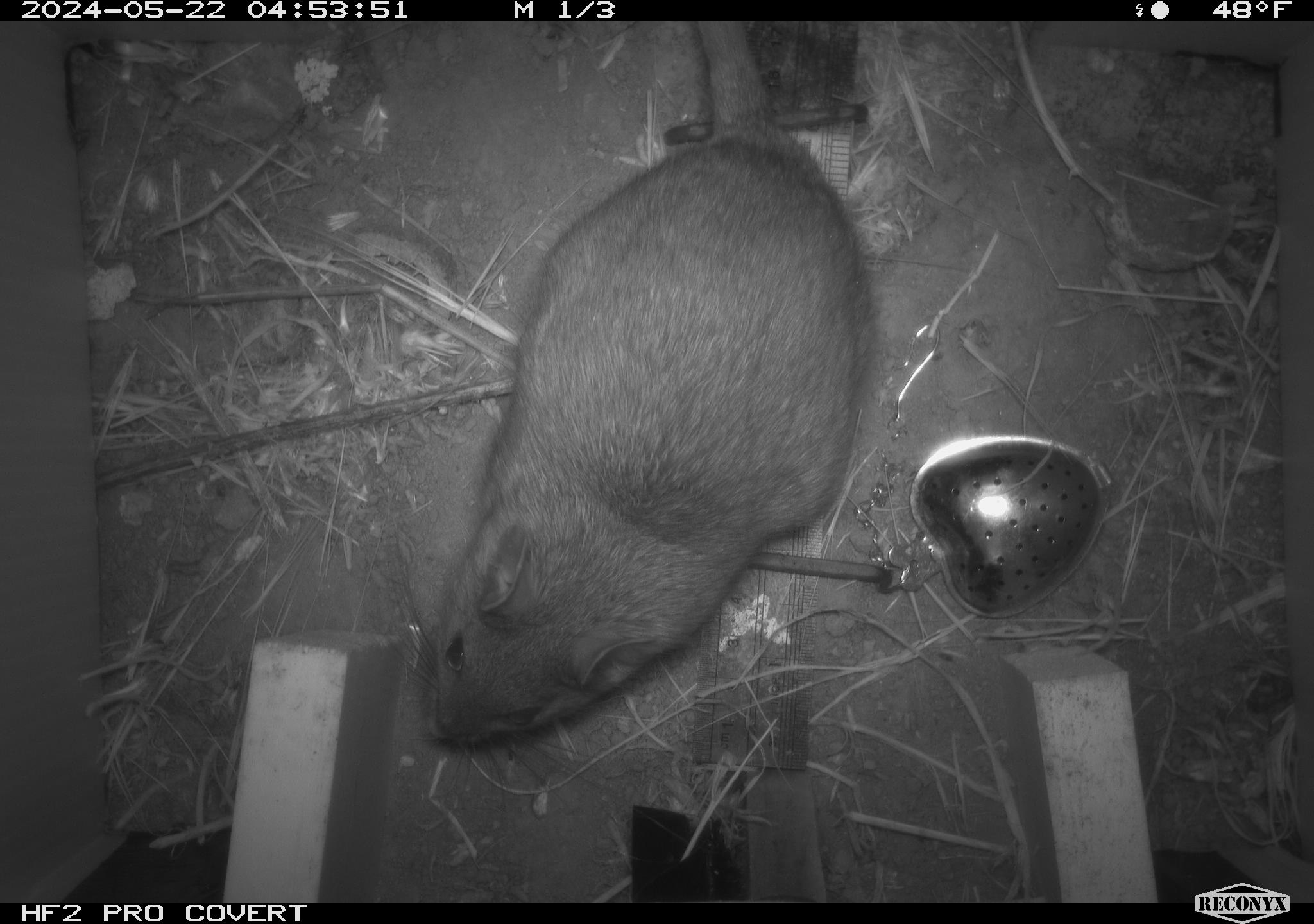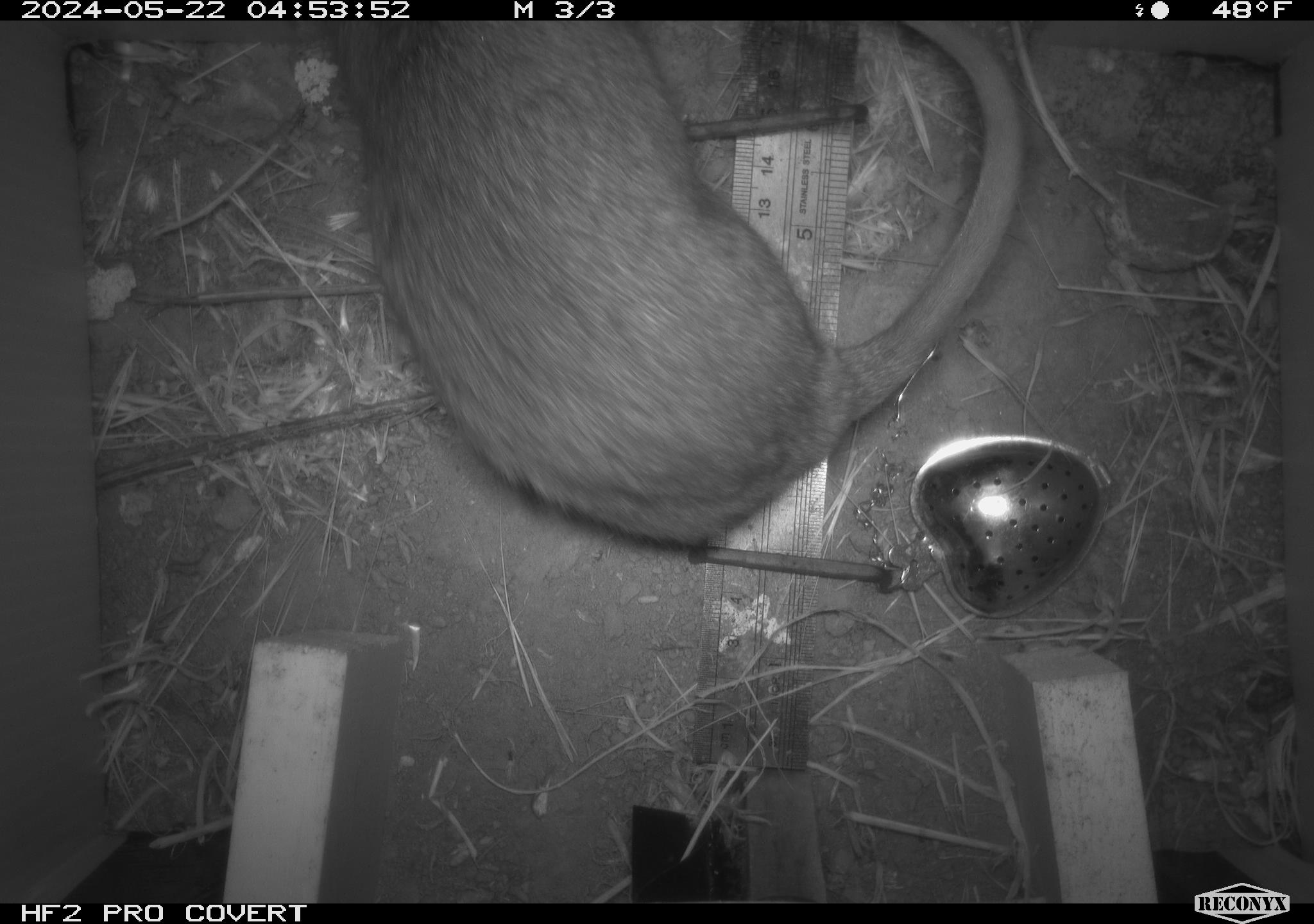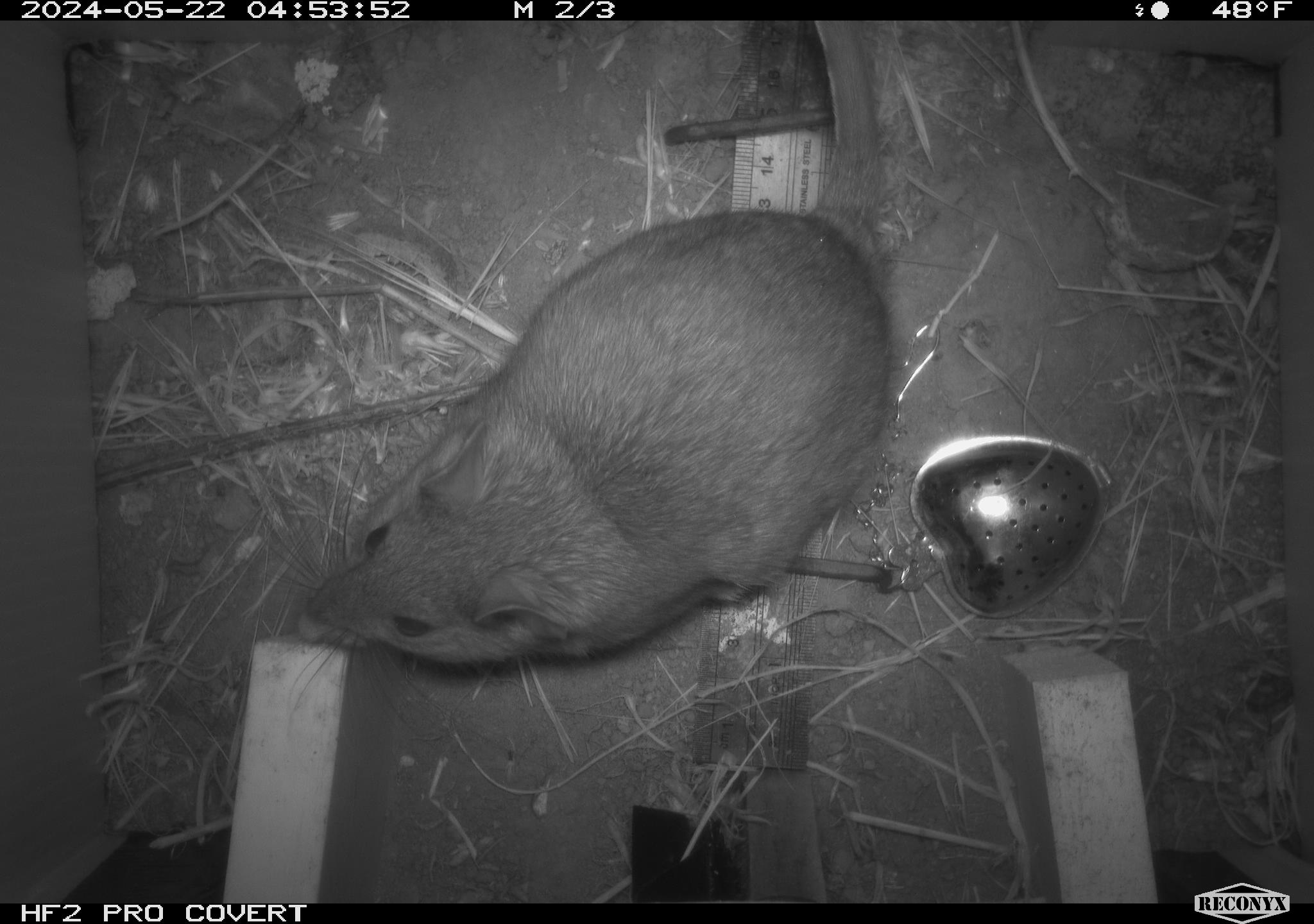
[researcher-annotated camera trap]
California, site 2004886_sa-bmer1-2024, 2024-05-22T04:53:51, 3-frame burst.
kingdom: Animalia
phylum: Chordata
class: Mammalia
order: Rodentia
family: Muridae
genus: Rattus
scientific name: Rattus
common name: rat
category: rattus species